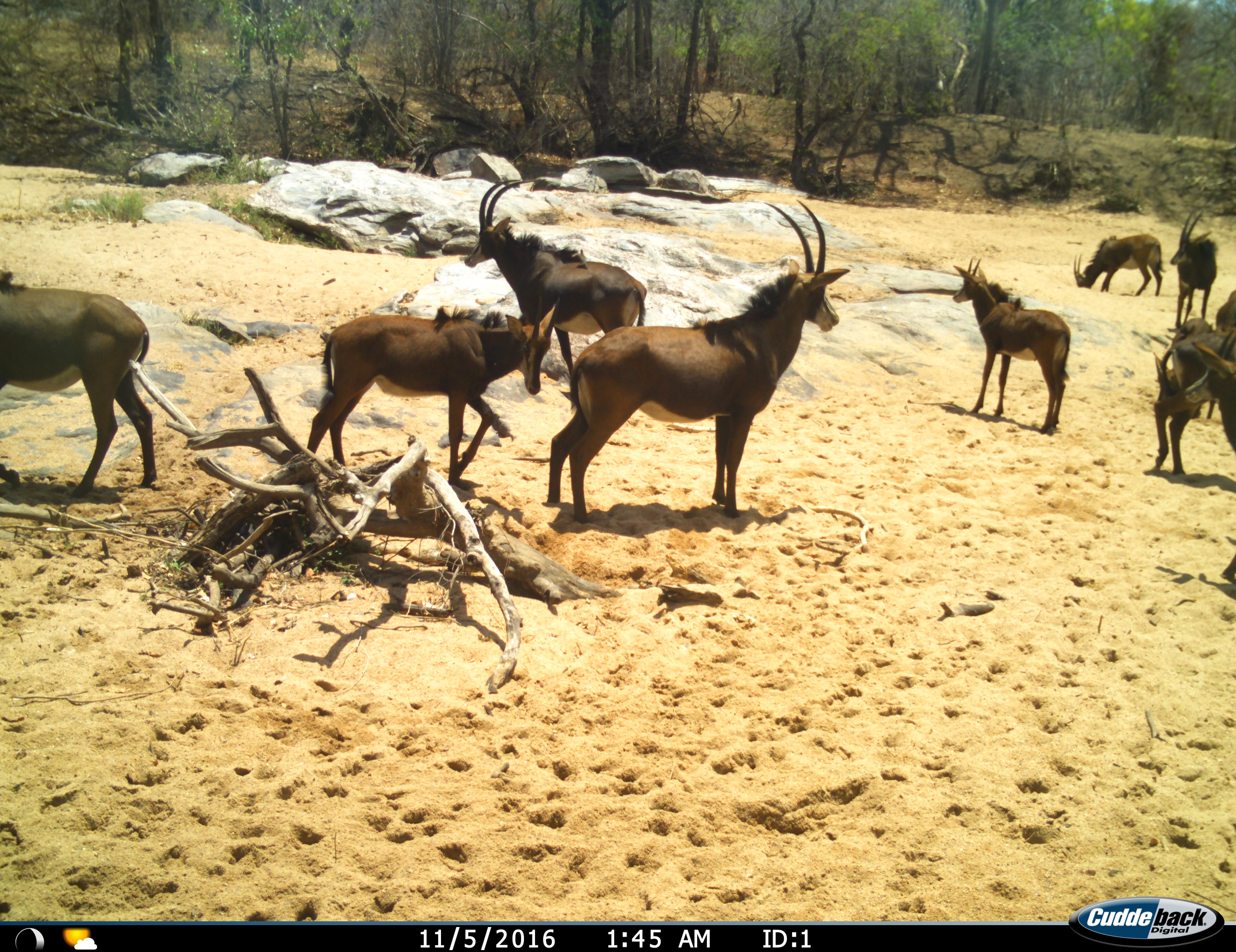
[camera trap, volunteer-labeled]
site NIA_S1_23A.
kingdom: Animalia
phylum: Chordata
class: Mammalia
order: Artiodactyla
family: Bovidae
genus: Hippotragus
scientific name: Hippotragus niger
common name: sable antelope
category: sable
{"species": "sable (sable antelope) (Hippotragus niger)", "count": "10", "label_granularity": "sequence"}